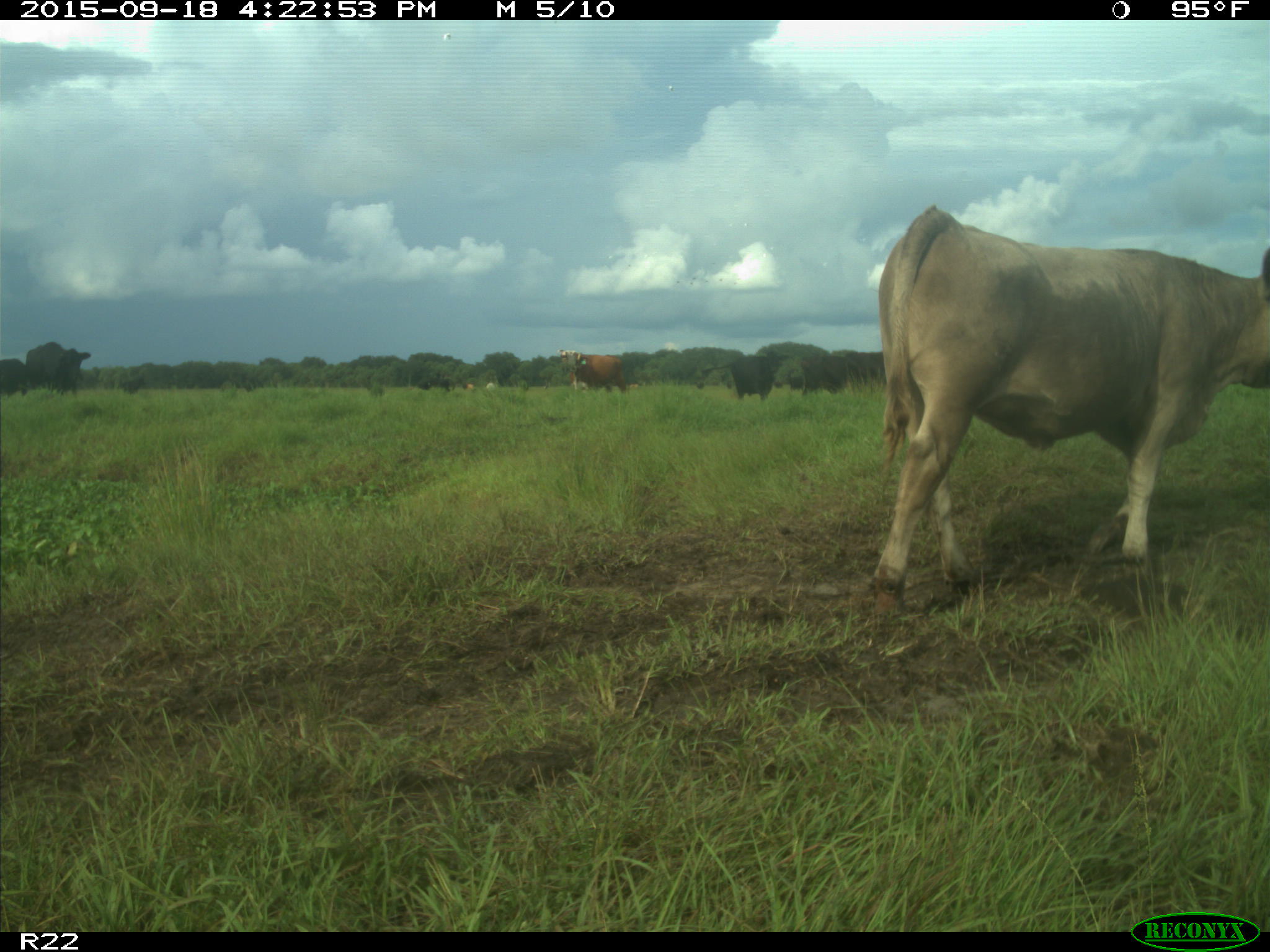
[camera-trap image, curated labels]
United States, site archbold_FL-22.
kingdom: Animalia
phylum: Chordata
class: Mammalia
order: Artiodactyla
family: Bovidae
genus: Bos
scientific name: Bos taurus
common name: domestic cow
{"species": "Bos taurus (domestic cow)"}